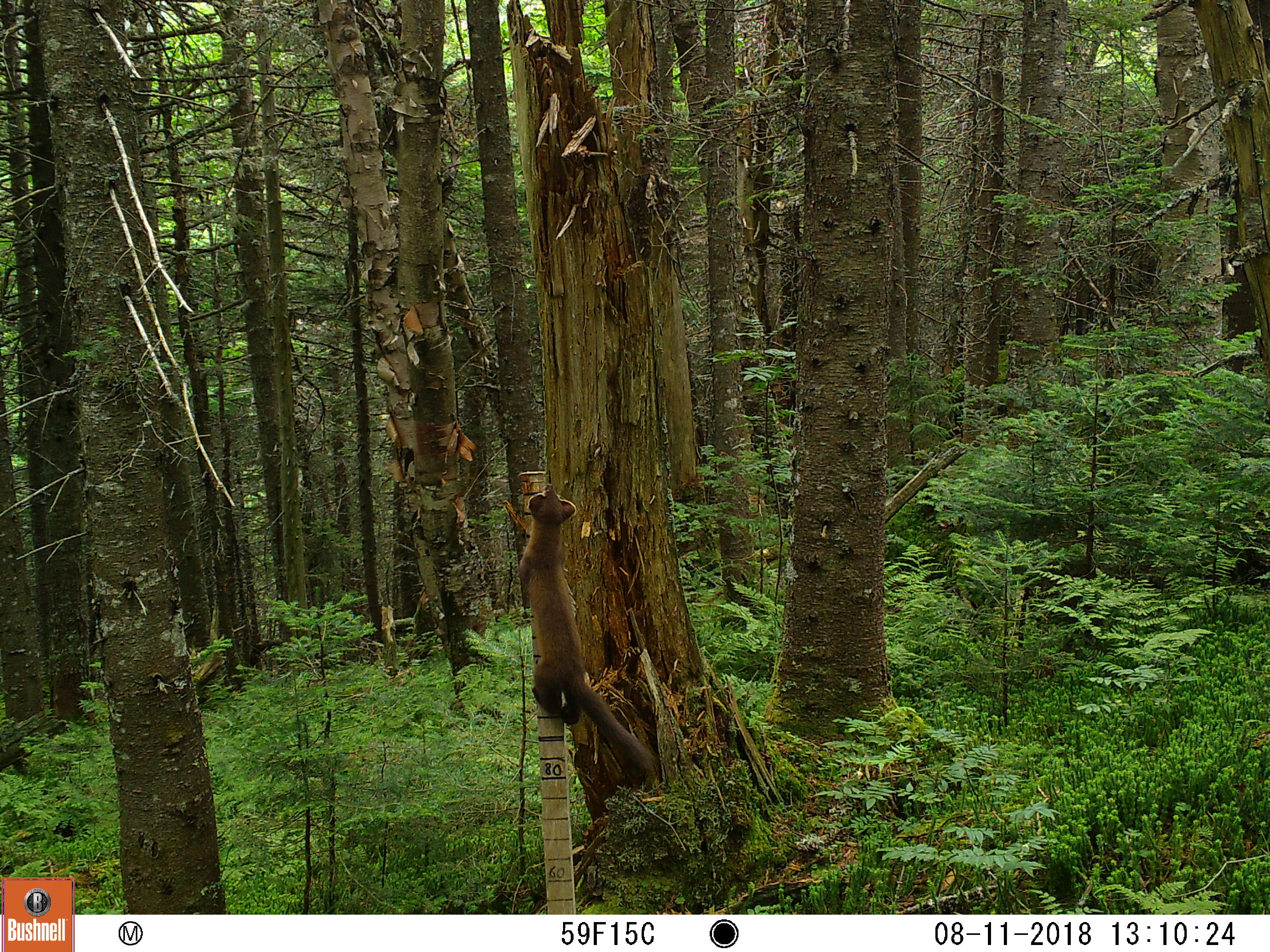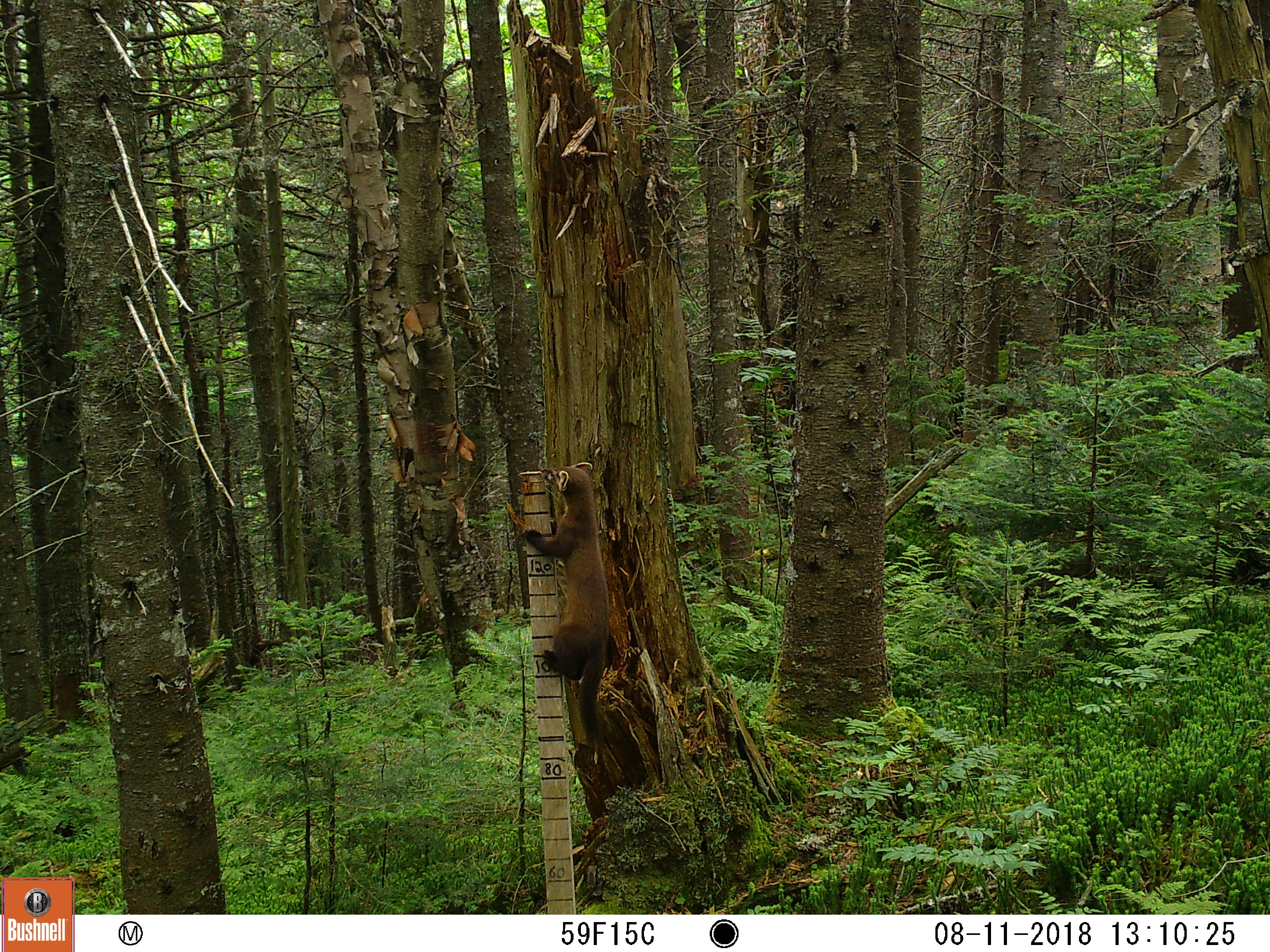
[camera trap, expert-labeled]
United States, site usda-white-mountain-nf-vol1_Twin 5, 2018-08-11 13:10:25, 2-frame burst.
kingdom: Animalia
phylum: Chordata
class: Mammalia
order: Carnivora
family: Mustelidae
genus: Martes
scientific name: Martes americana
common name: american marten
American marten (Martes americana).